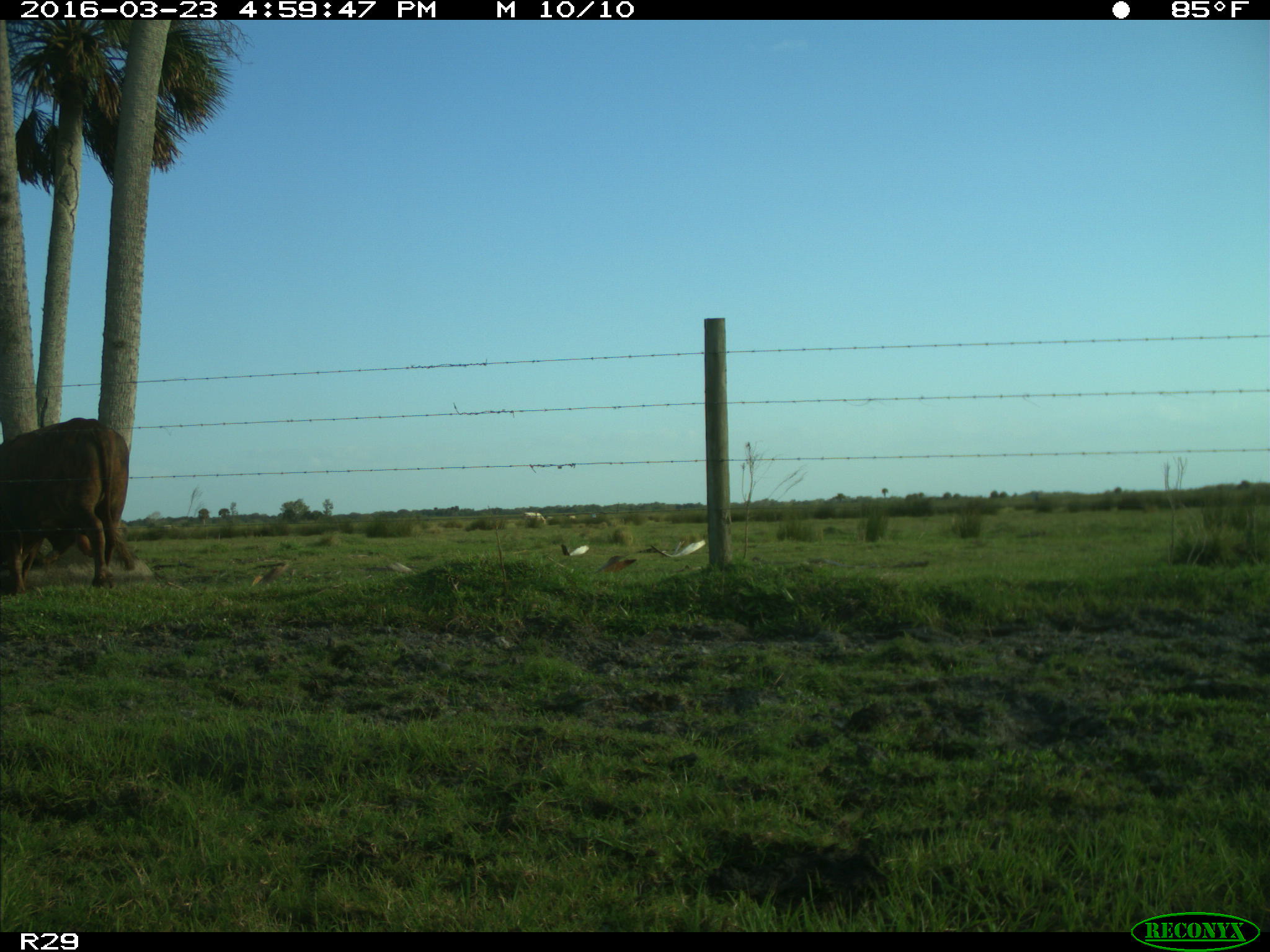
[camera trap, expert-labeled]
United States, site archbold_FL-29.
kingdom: Animalia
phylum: Chordata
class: Mammalia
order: Artiodactyla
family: Bovidae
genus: Bos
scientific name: Bos taurus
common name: domestic cow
Bos taurus (domestic cow).